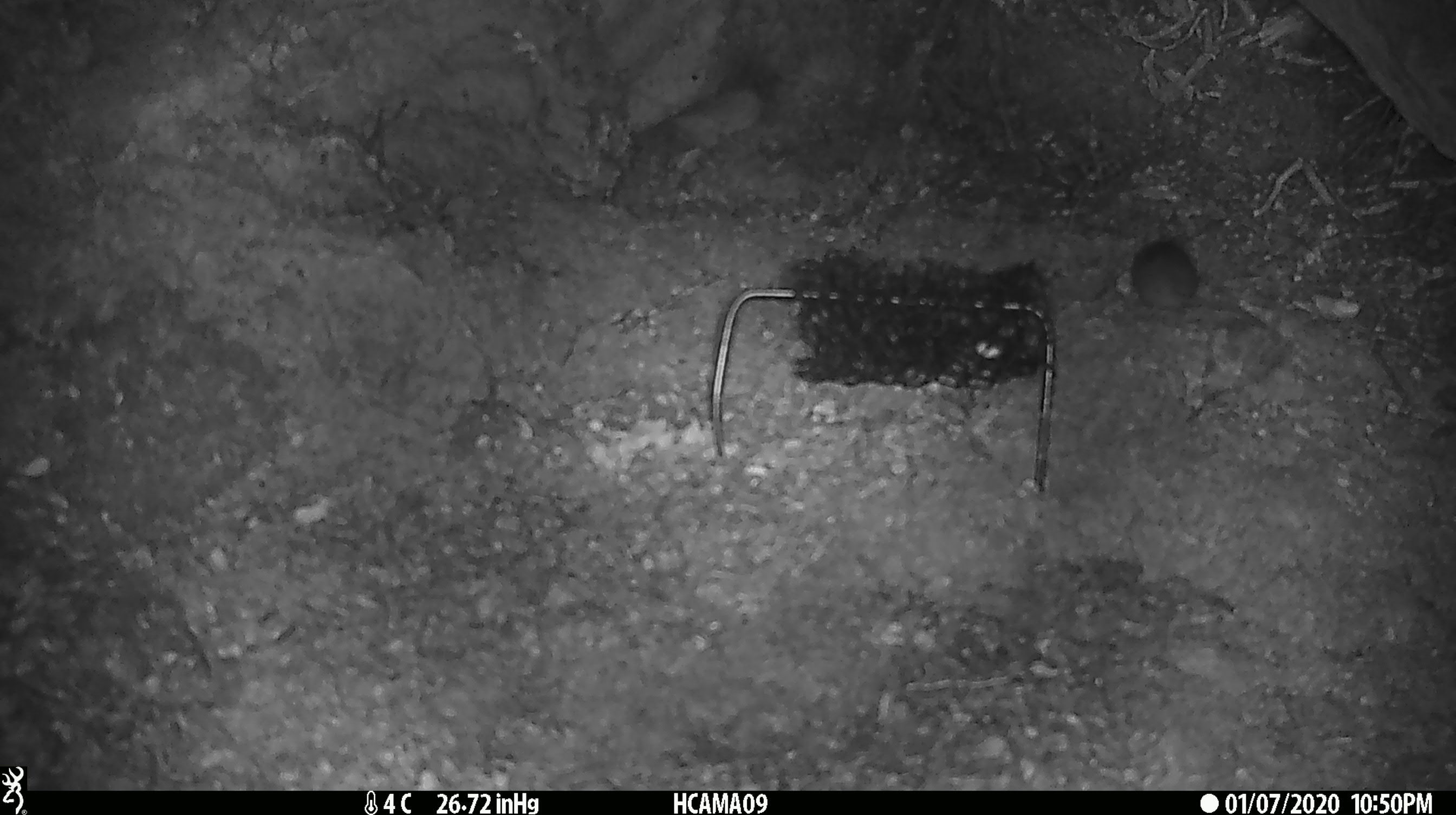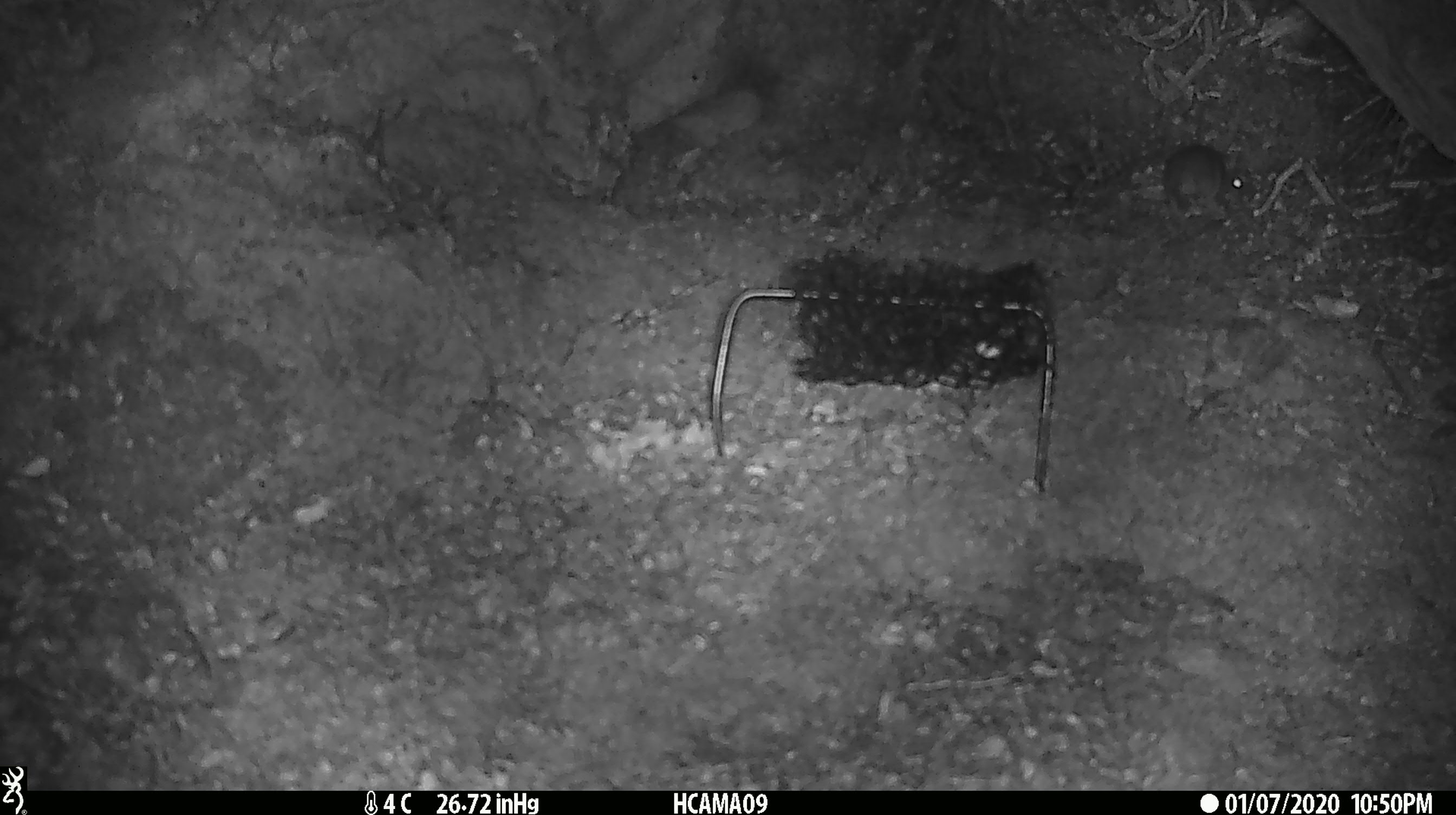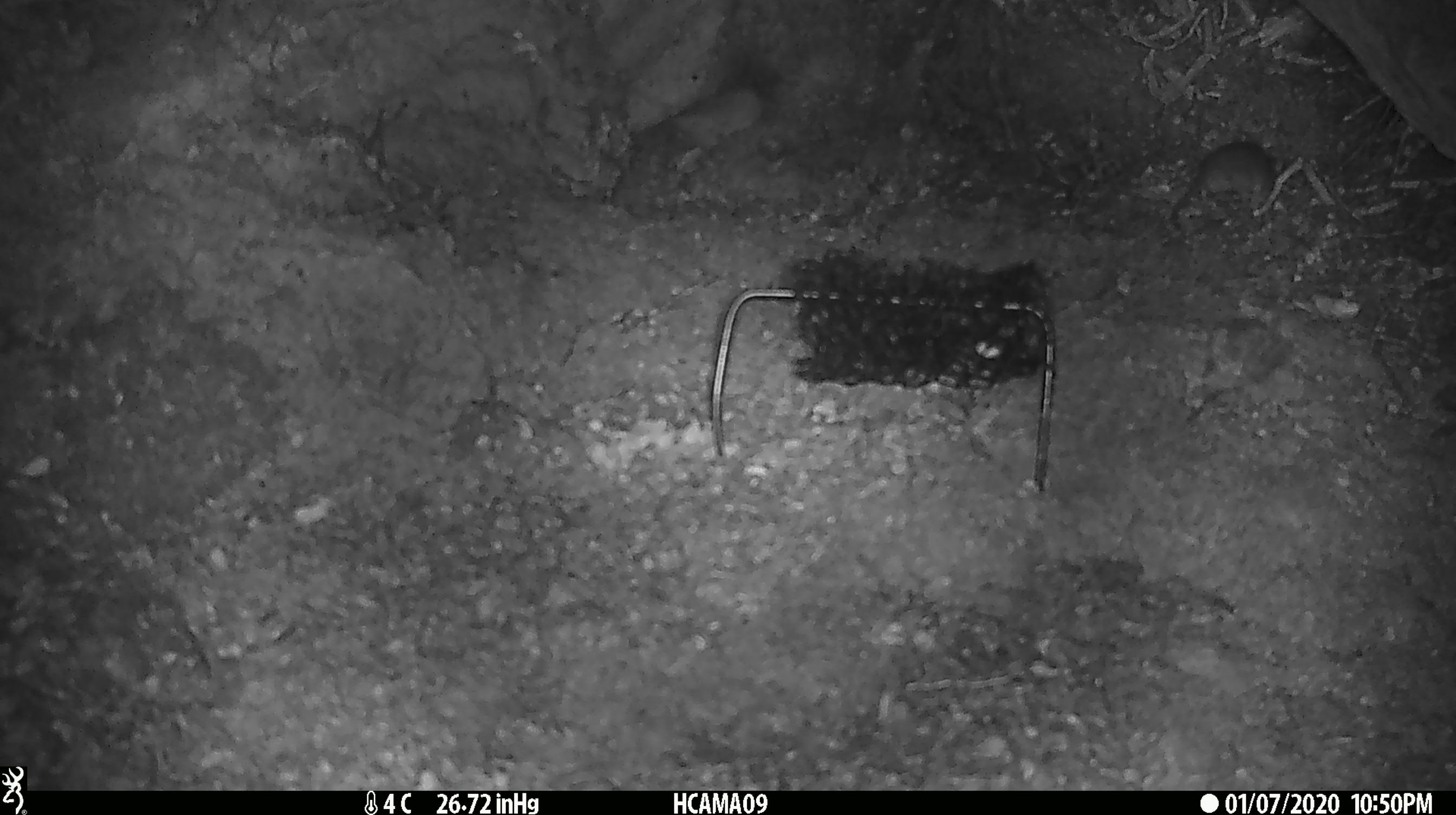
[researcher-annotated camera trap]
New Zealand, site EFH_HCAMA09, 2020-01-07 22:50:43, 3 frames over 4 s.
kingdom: Animalia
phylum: Chordata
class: Mammalia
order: Rodentia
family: Muridae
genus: Mus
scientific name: Mus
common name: mouse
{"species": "mouse (Mus)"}